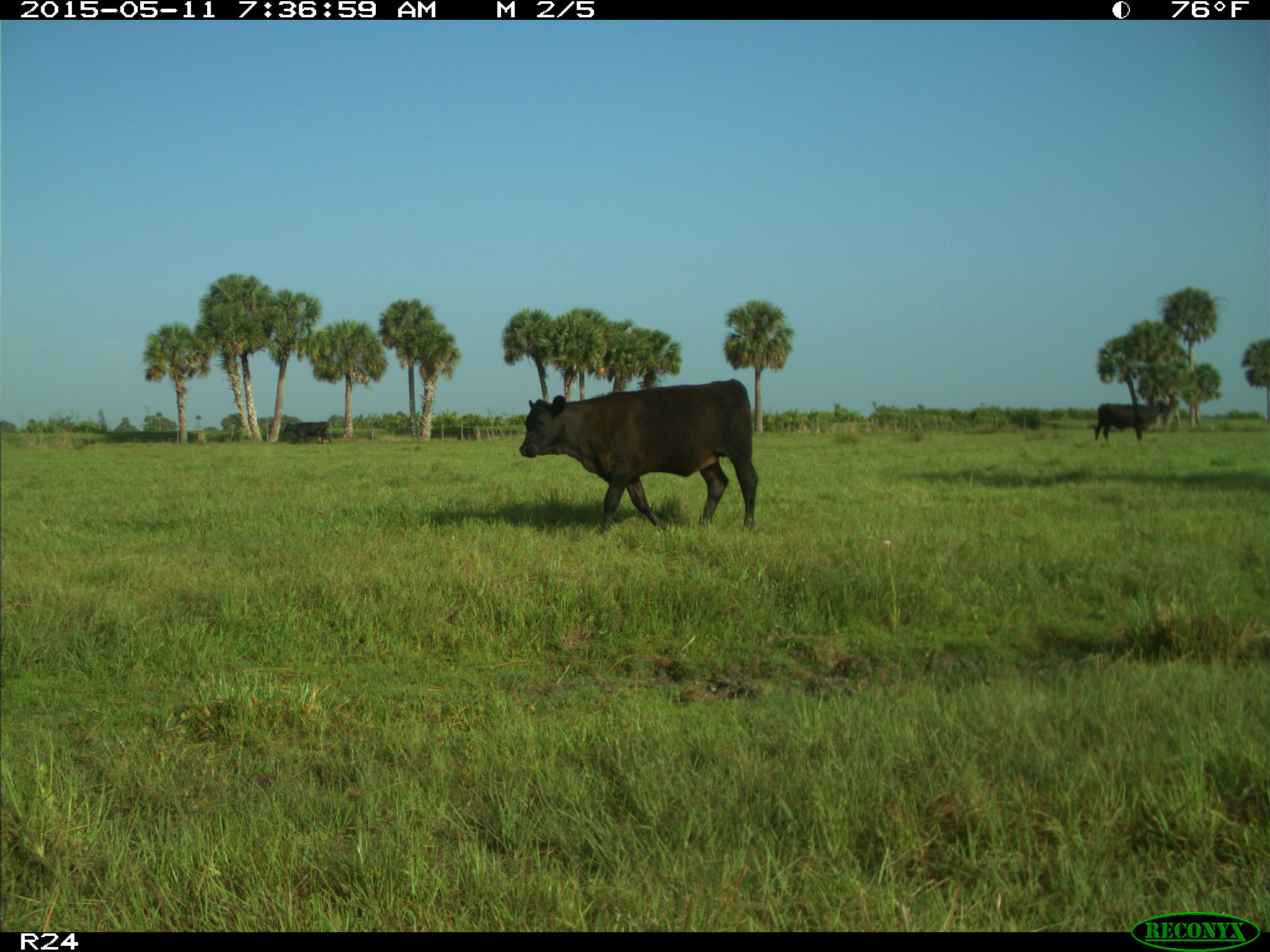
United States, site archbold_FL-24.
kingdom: Animalia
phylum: Chordata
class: Mammalia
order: Artiodactyla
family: Bovidae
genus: Bos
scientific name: Bos taurus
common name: domestic cow